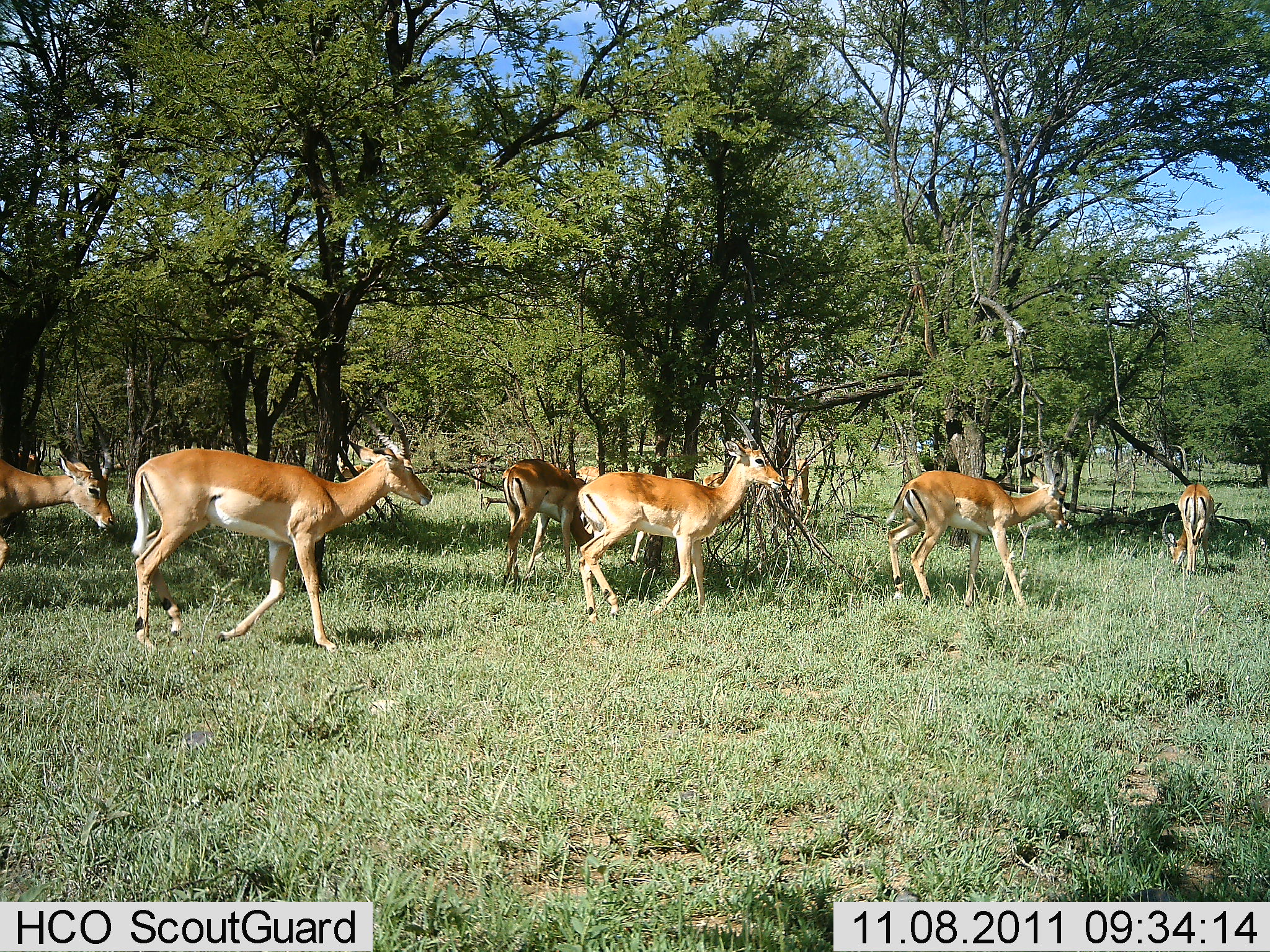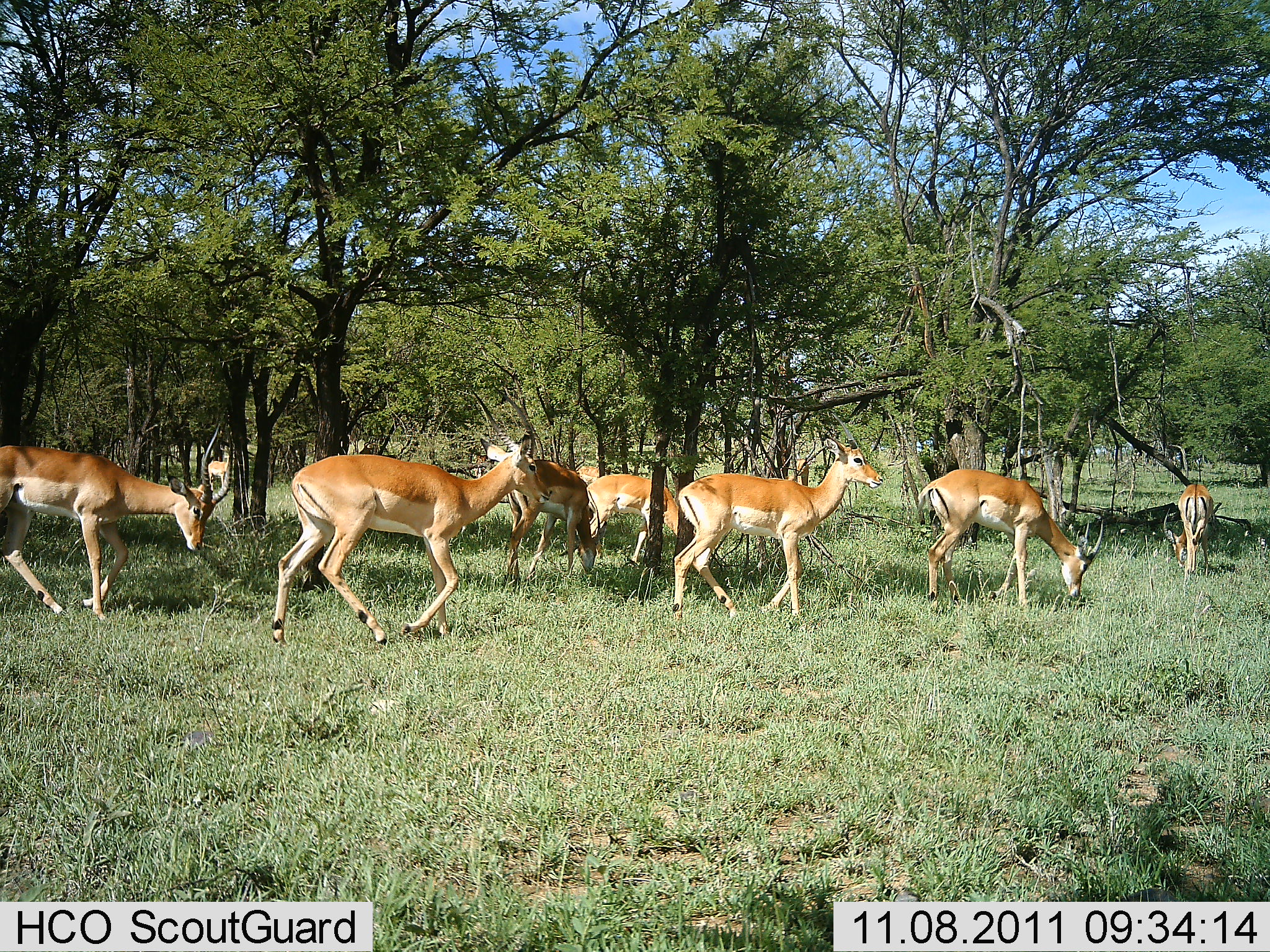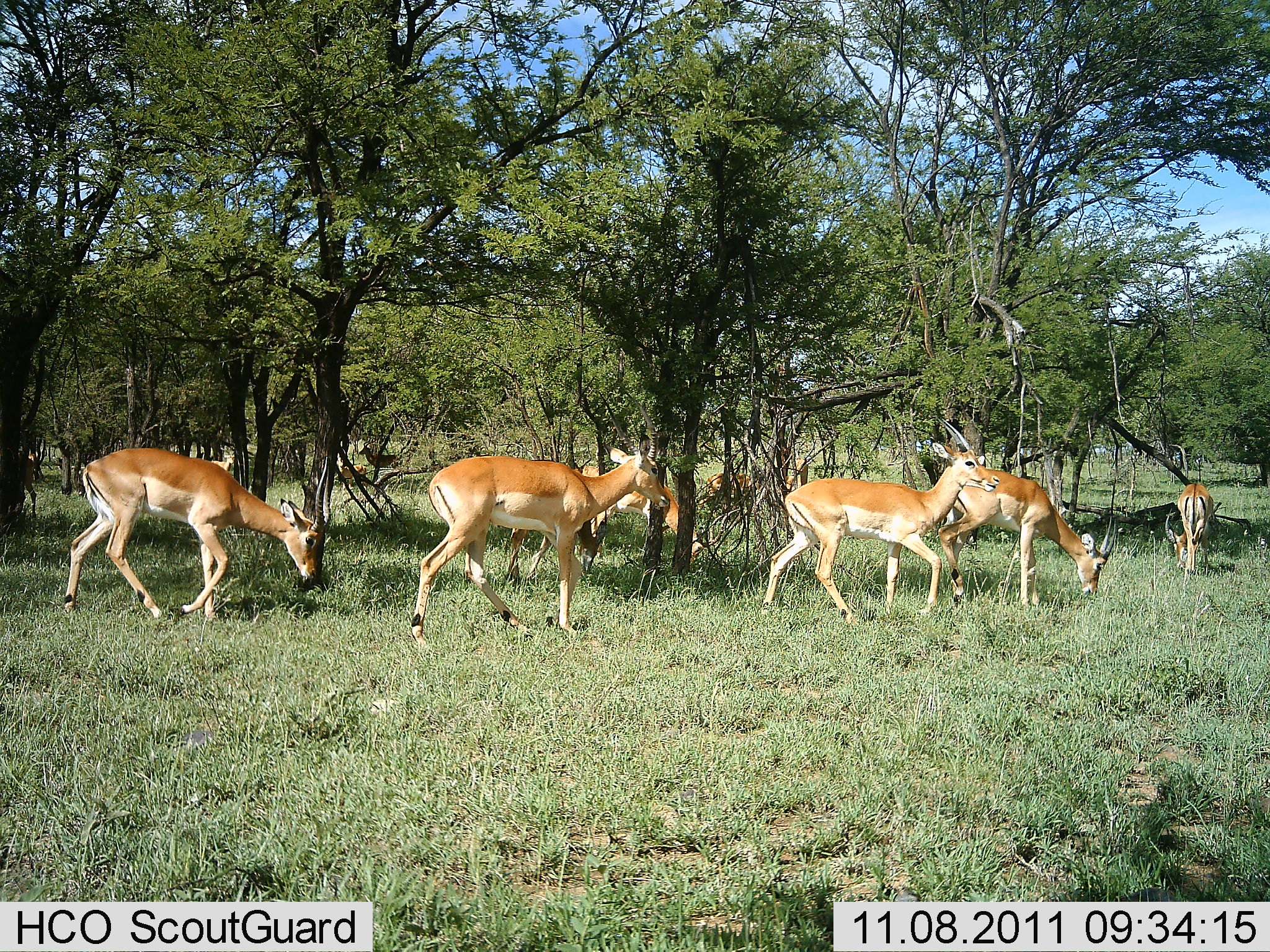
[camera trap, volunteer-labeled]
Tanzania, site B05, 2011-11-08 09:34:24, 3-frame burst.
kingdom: Animalia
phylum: Chordata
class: Mammalia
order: Artiodactyla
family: Bovidae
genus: Nanger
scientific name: Nanger granti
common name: grant's gazelle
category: gazellegrants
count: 7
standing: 10%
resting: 10%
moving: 90%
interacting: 0%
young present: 0%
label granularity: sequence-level